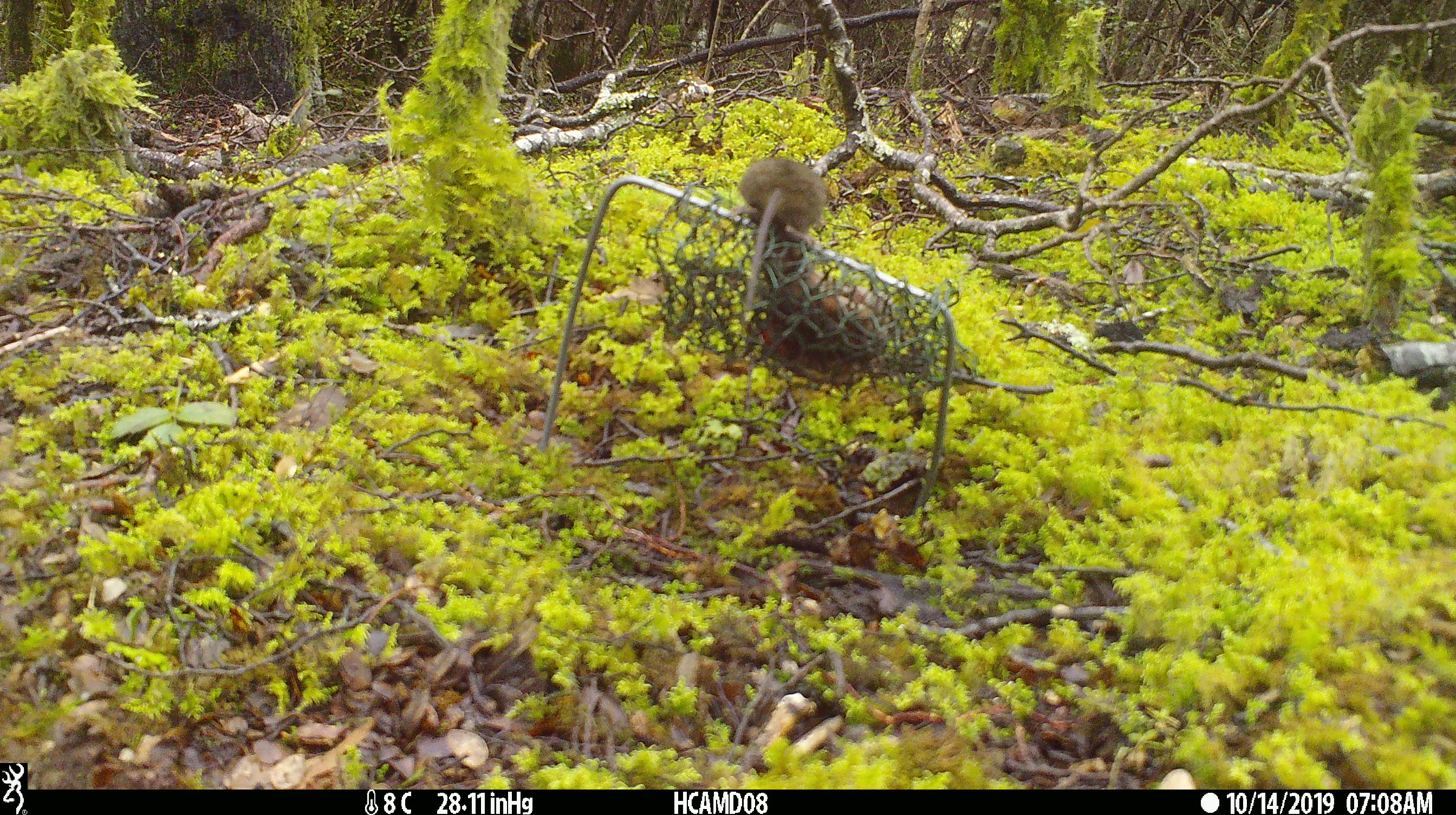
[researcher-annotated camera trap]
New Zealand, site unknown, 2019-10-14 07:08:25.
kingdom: Animalia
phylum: Chordata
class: Mammalia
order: Rodentia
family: Muridae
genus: Mus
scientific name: Mus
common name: mouse